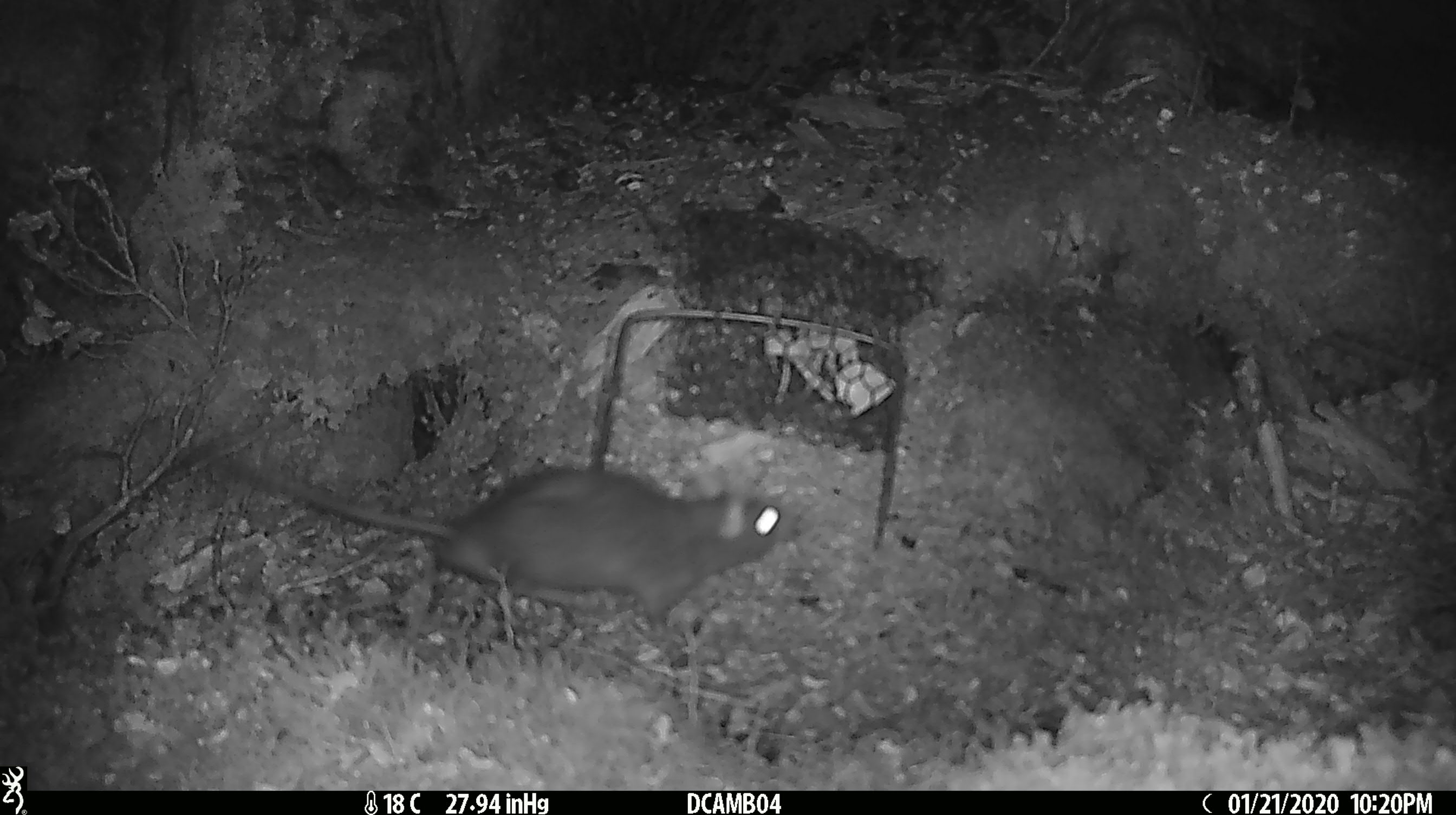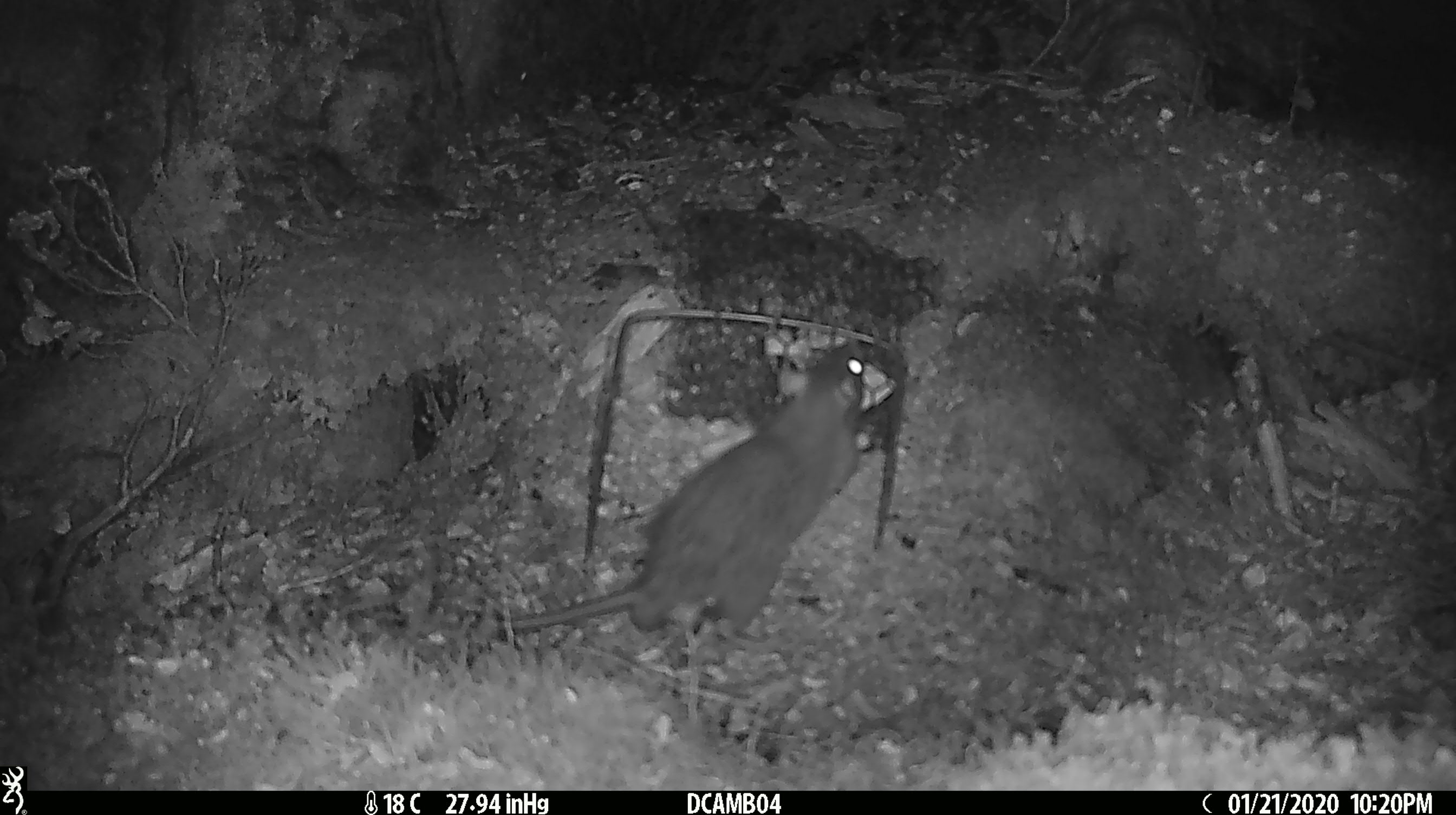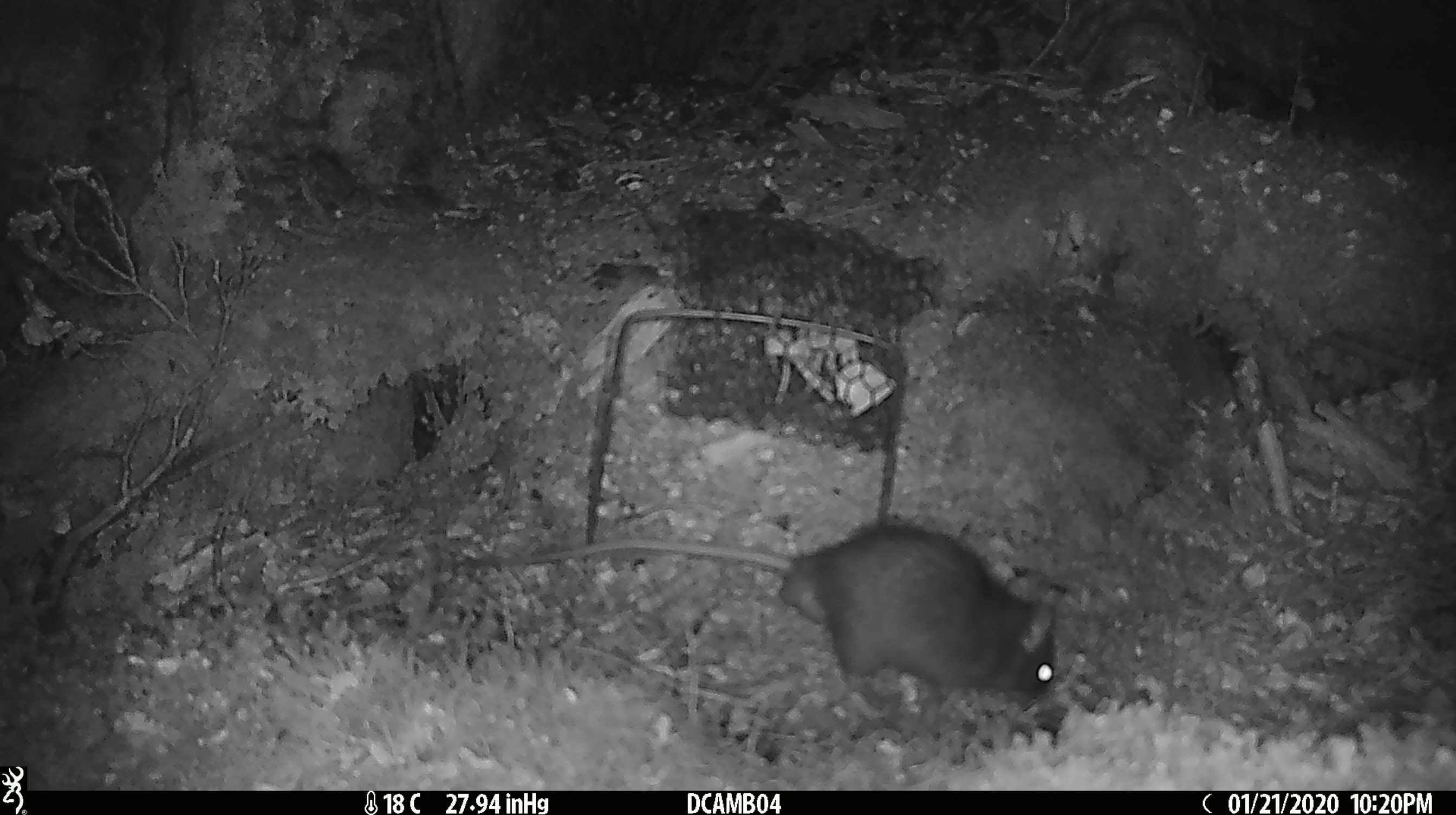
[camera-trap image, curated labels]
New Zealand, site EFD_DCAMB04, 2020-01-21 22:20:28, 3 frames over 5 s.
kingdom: Animalia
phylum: Chordata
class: Mammalia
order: Rodentia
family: Muridae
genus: Rattus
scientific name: Rattus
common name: rat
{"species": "rat (Rattus)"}